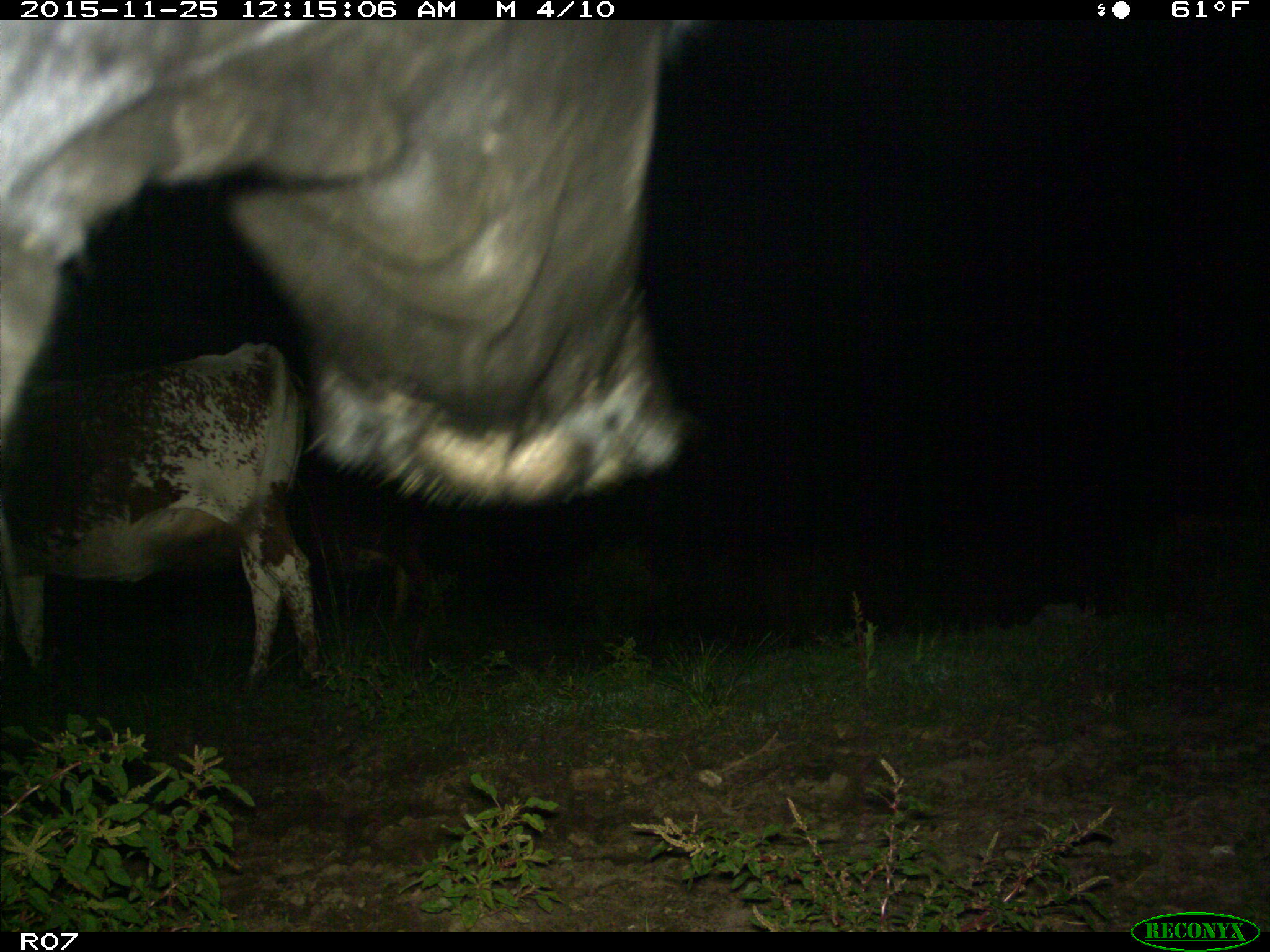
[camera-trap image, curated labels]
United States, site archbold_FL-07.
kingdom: Animalia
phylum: Chordata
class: Mammalia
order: Artiodactyla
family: Bovidae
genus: Bos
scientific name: Bos taurus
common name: domestic cow